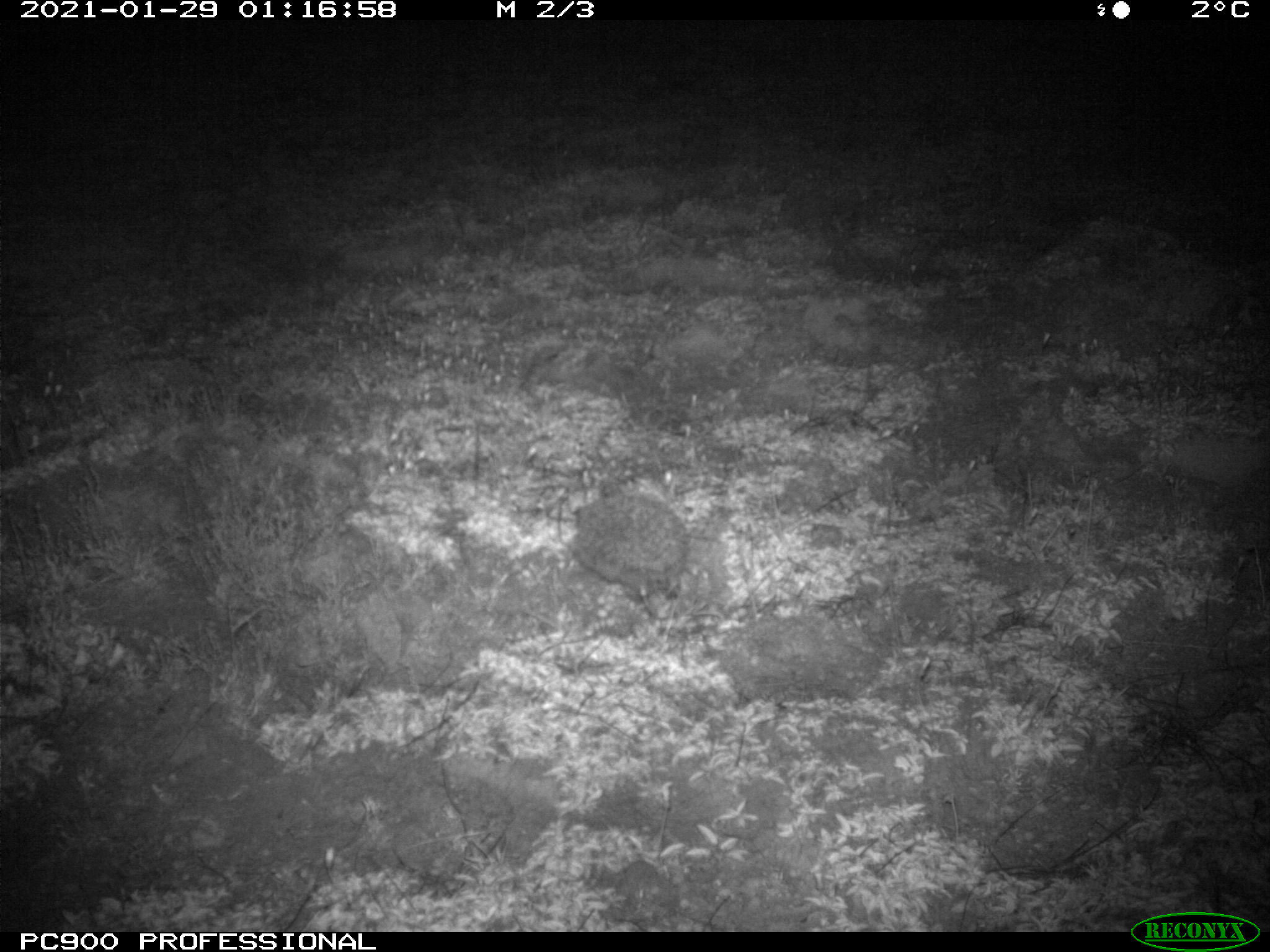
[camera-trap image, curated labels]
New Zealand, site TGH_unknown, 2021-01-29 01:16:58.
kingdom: Animalia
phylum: Chordata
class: Mammalia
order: Eulipotyphla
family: Erinaceidae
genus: Erinaceus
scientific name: Erinaceus europaeus europaeus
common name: european hedgehog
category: hedgehog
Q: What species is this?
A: Hedgehog (european hedgehog) (Erinaceus europaeus europaeus).